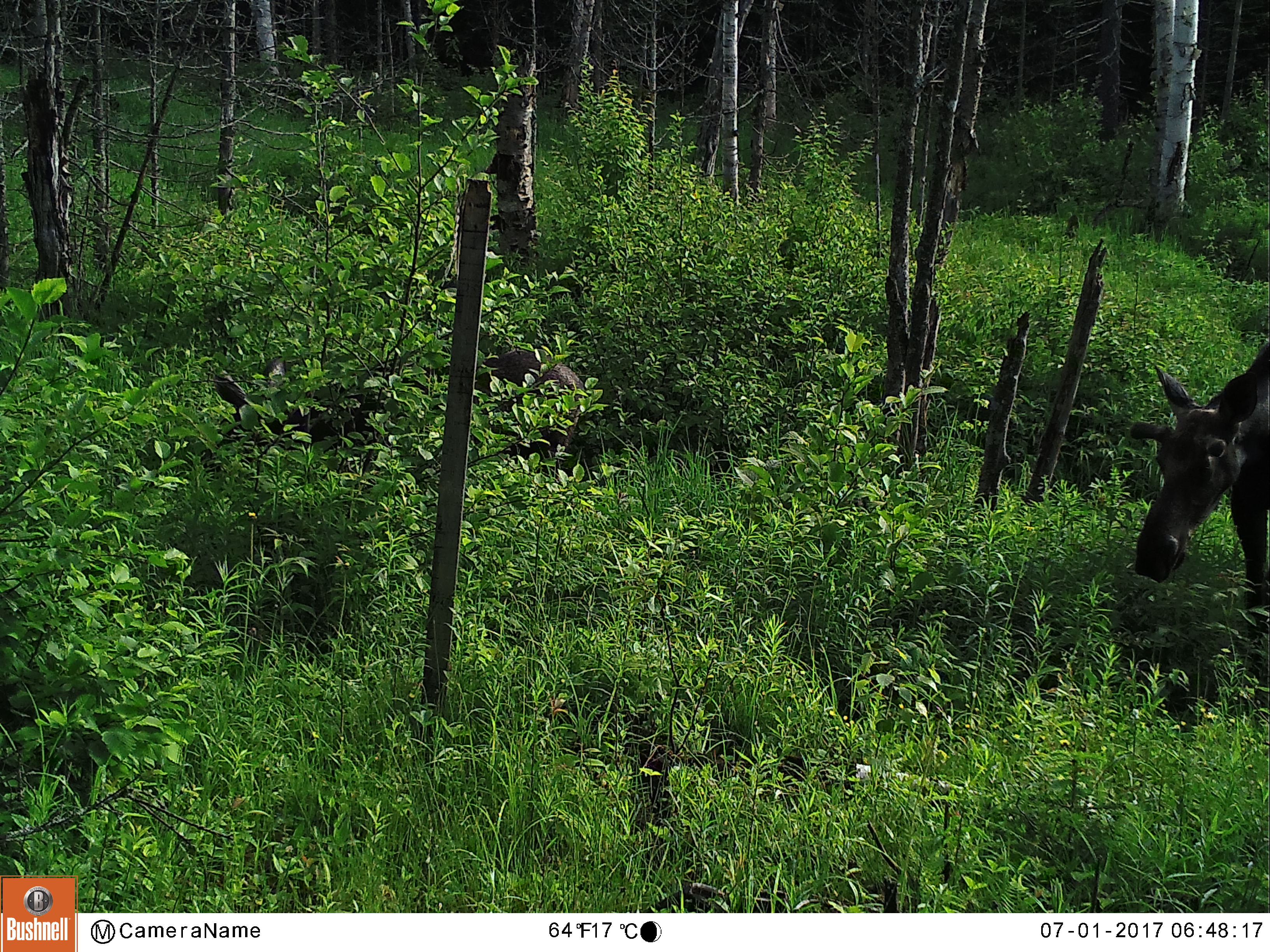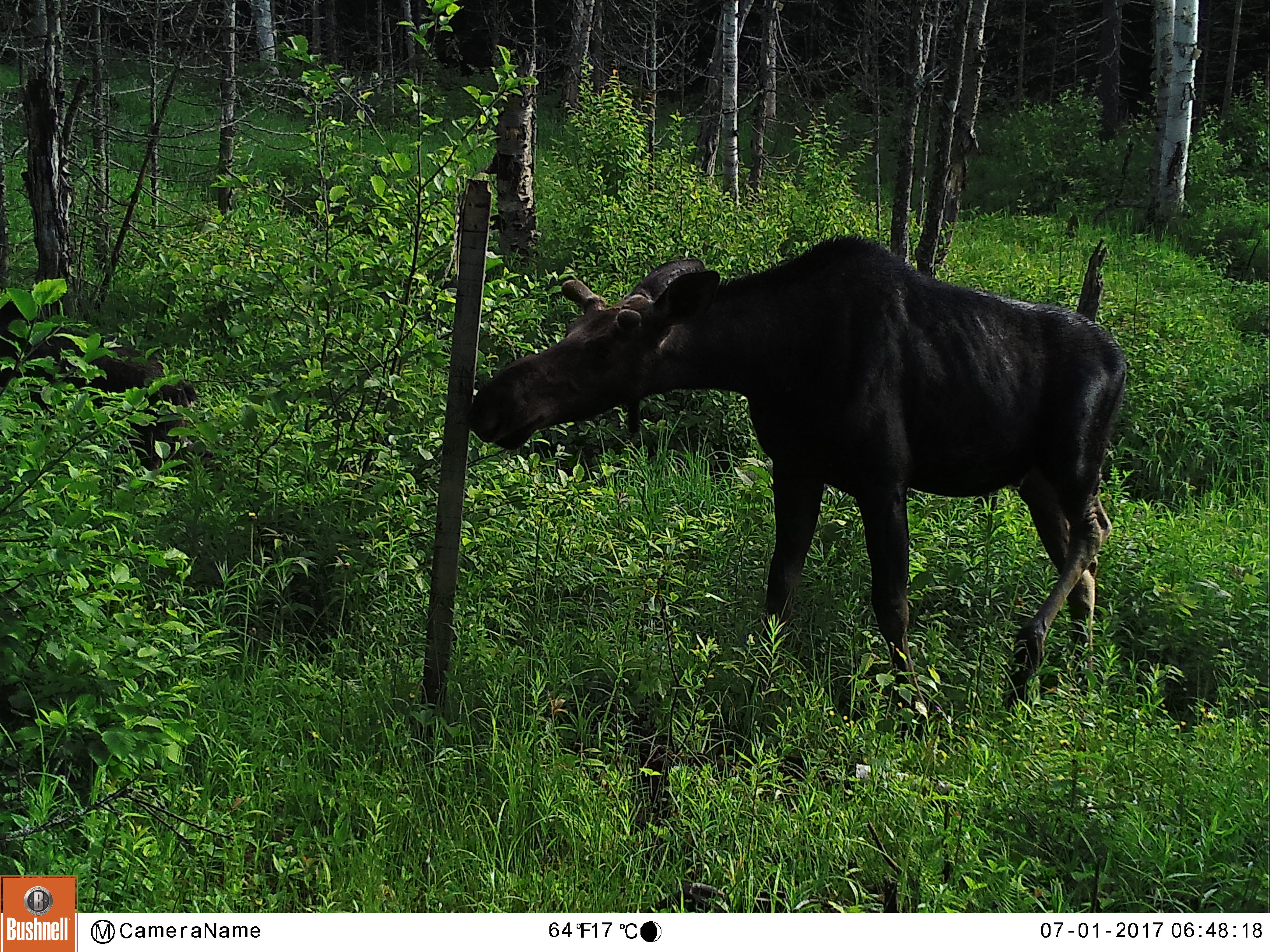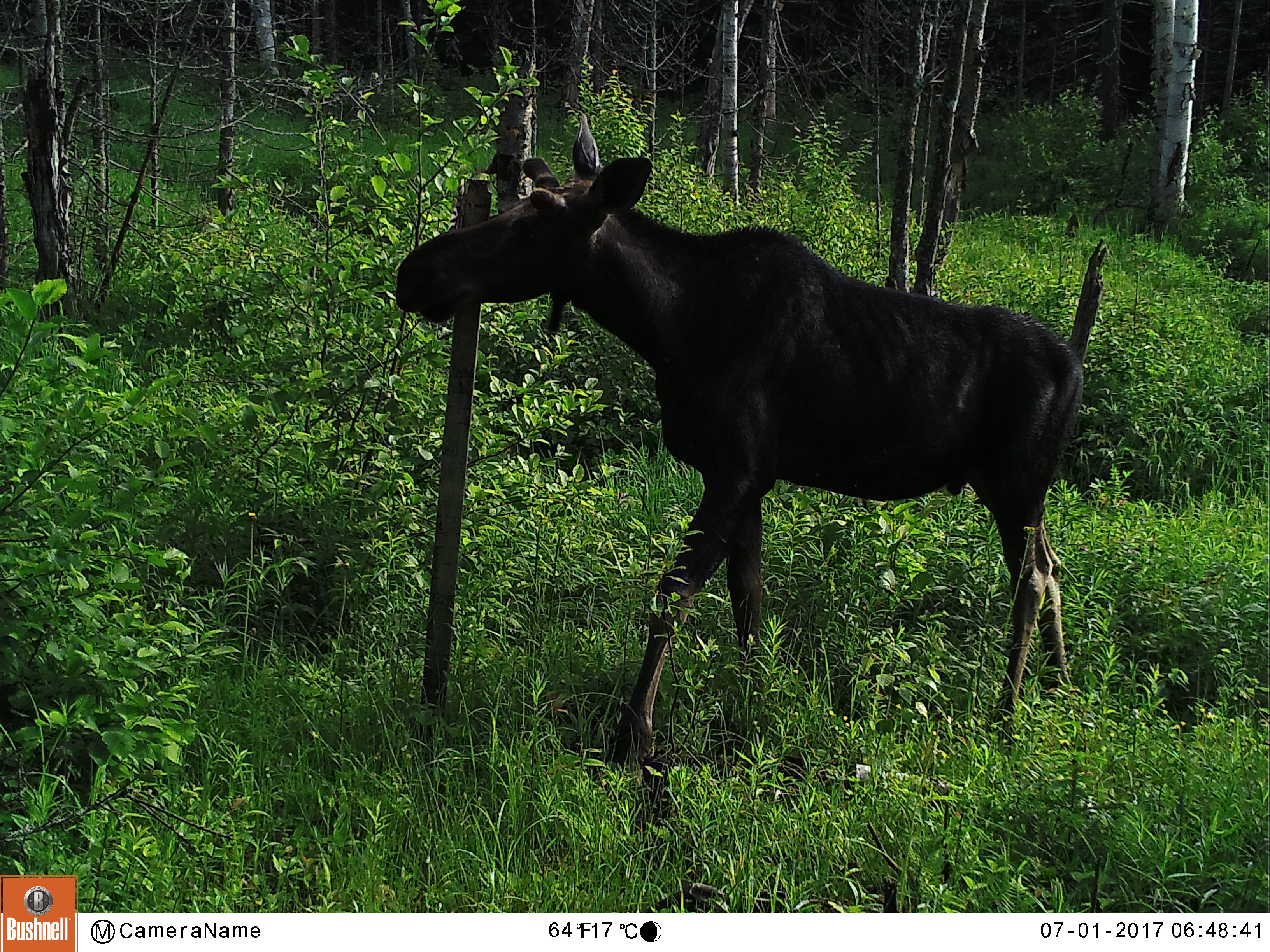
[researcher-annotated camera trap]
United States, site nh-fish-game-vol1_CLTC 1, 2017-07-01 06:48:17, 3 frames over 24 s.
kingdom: Animalia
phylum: Chordata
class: Mammalia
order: Artiodactyla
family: Cervidae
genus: Alces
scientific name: Alces alces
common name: moose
Moose (Alces alces).